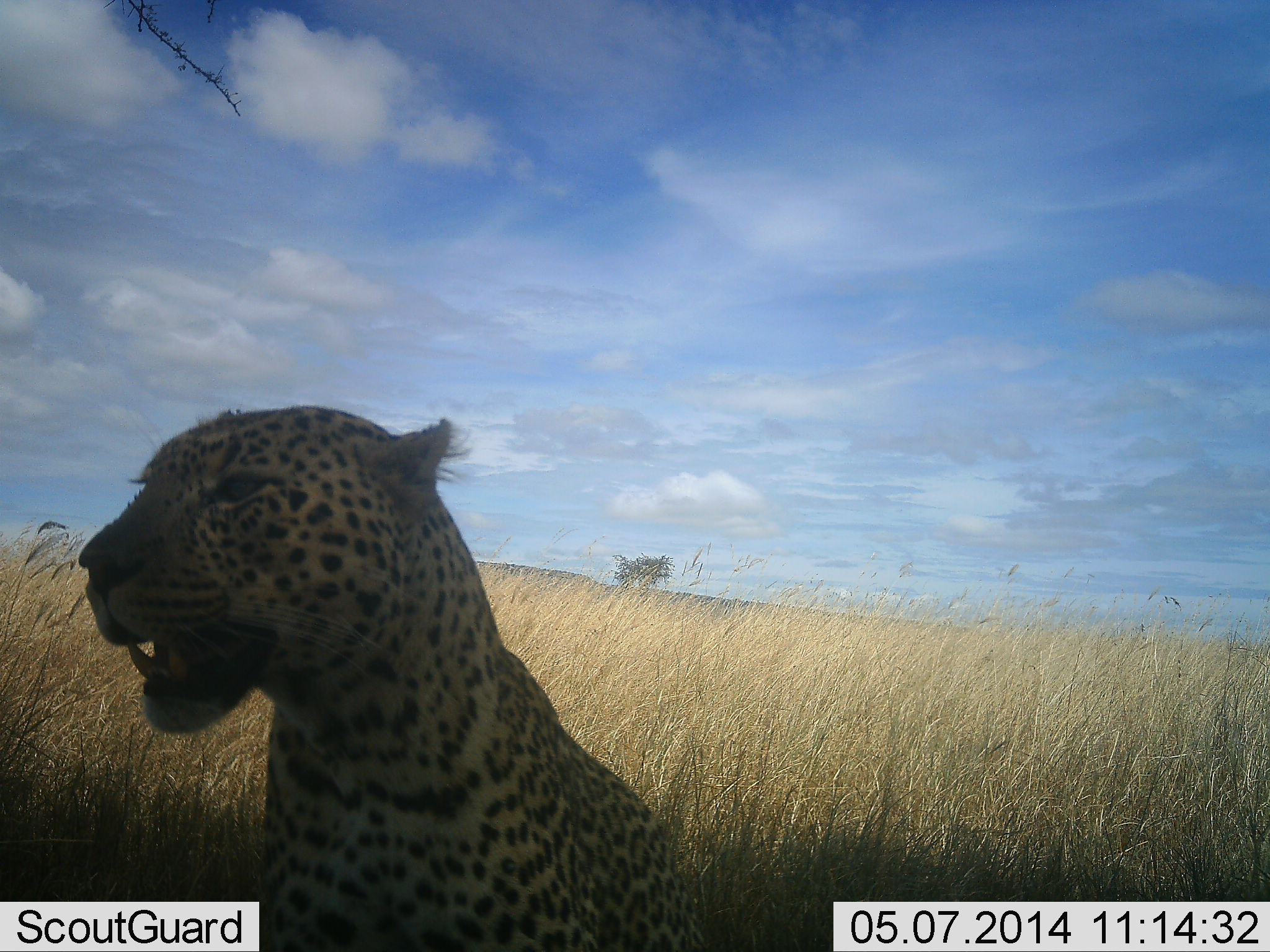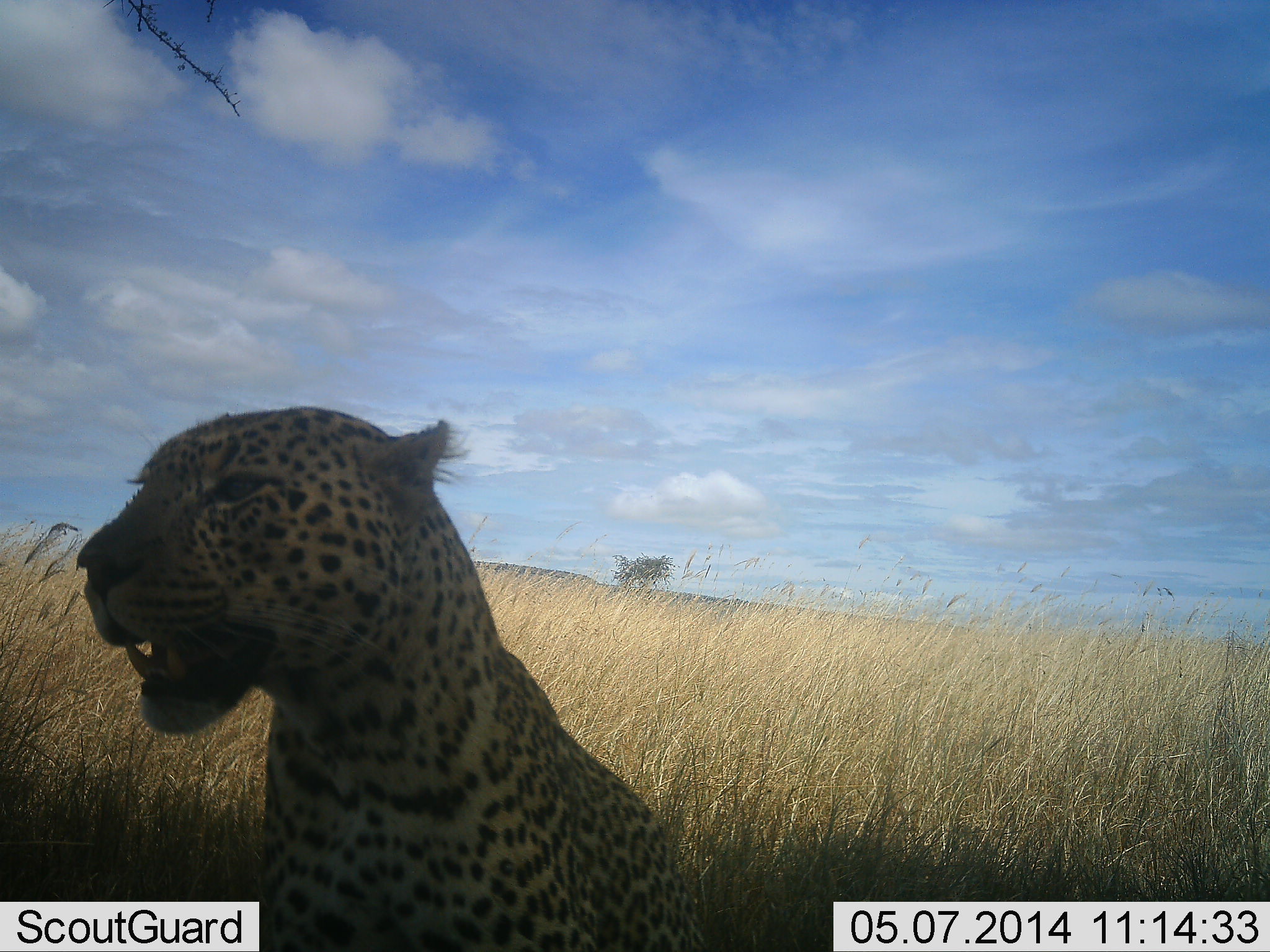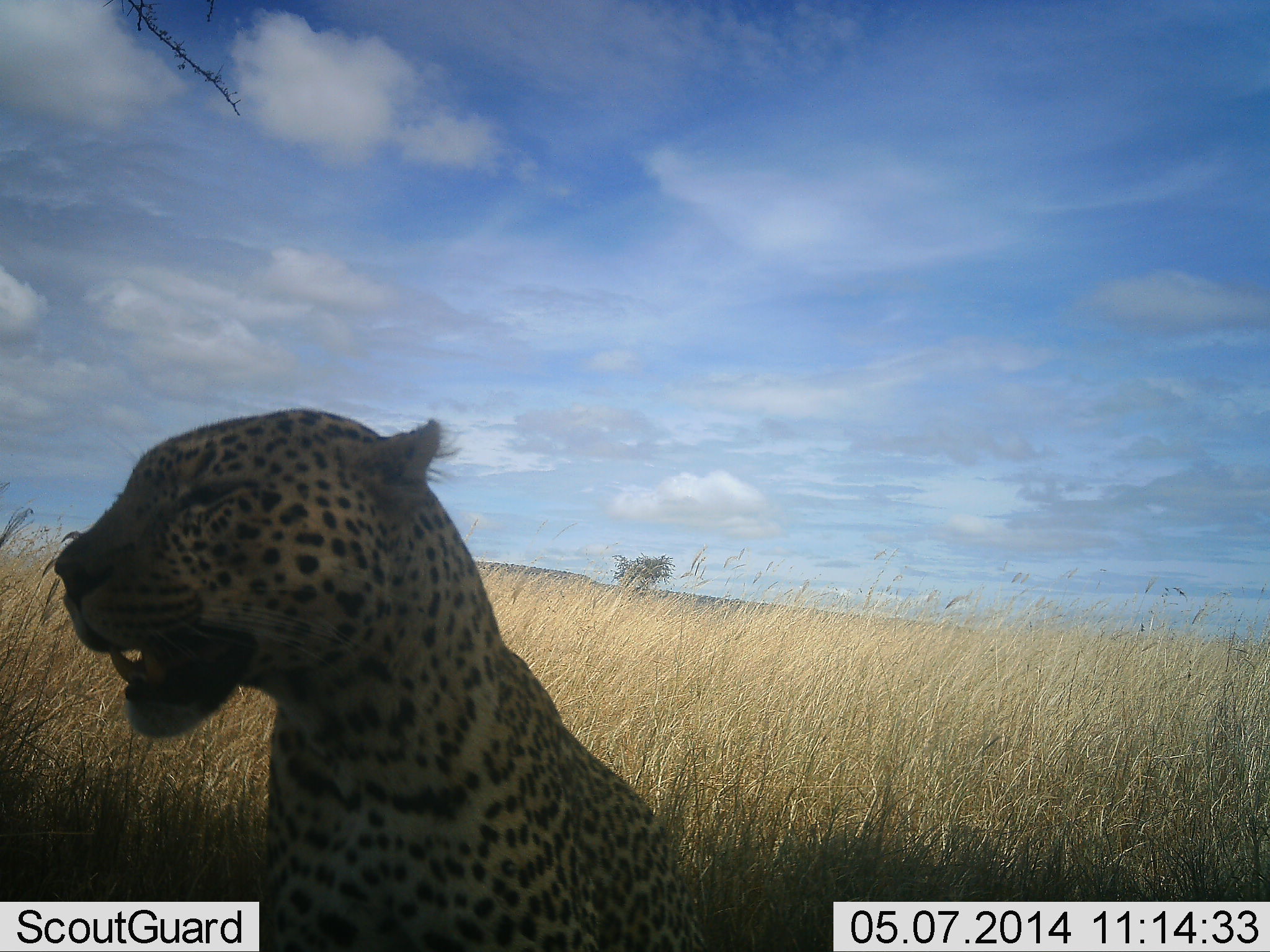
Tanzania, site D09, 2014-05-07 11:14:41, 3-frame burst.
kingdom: Animalia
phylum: Chordata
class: Mammalia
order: Carnivora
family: Felidae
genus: Panthera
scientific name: Panthera pardus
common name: leopard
Leopard (Panthera pardus), count 1. Behavior (volunteer vote fractions): standing 30%, resting 70%, moving 0%, interacting 0%. Young present (vote fraction): 0%. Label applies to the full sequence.